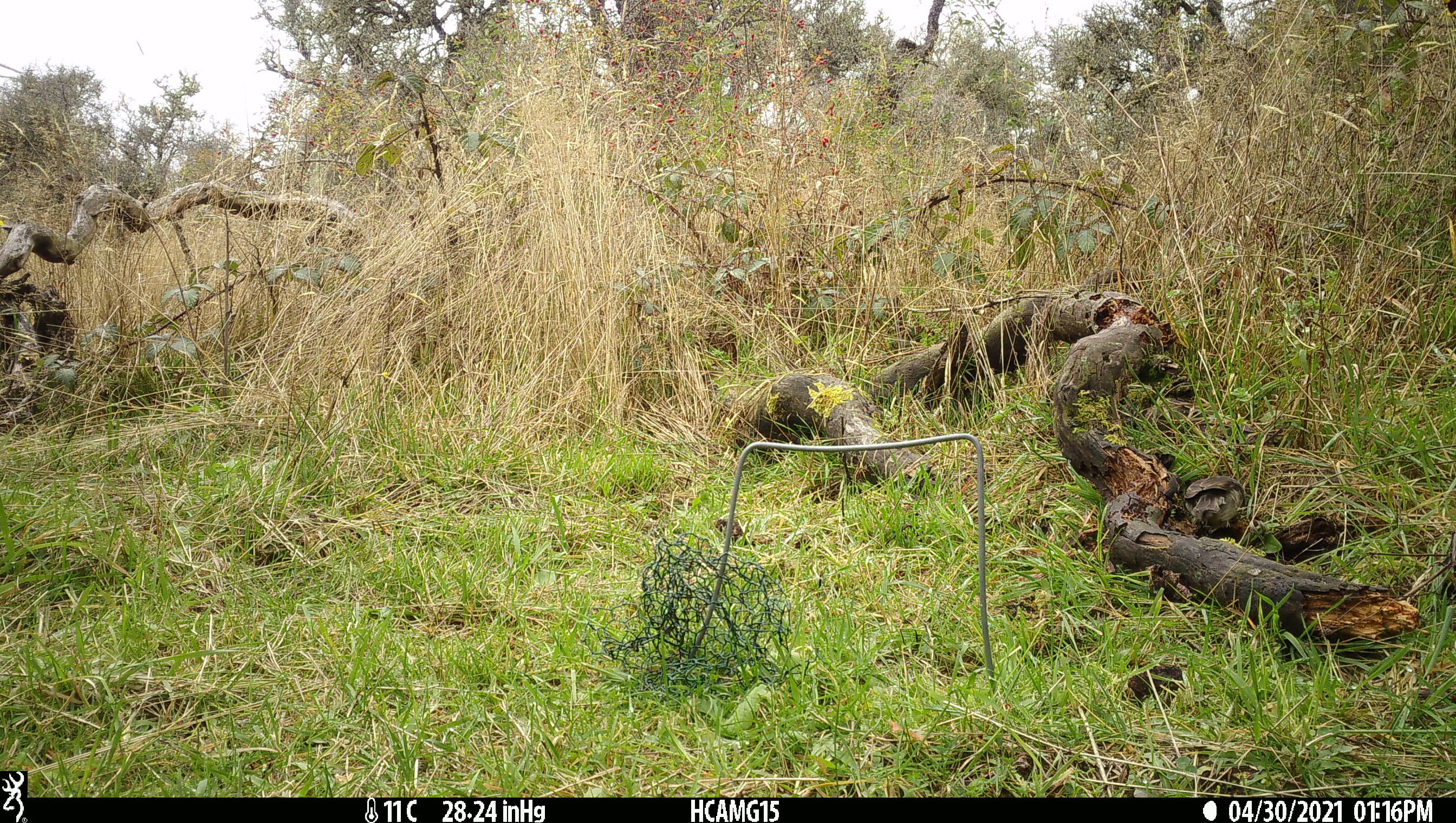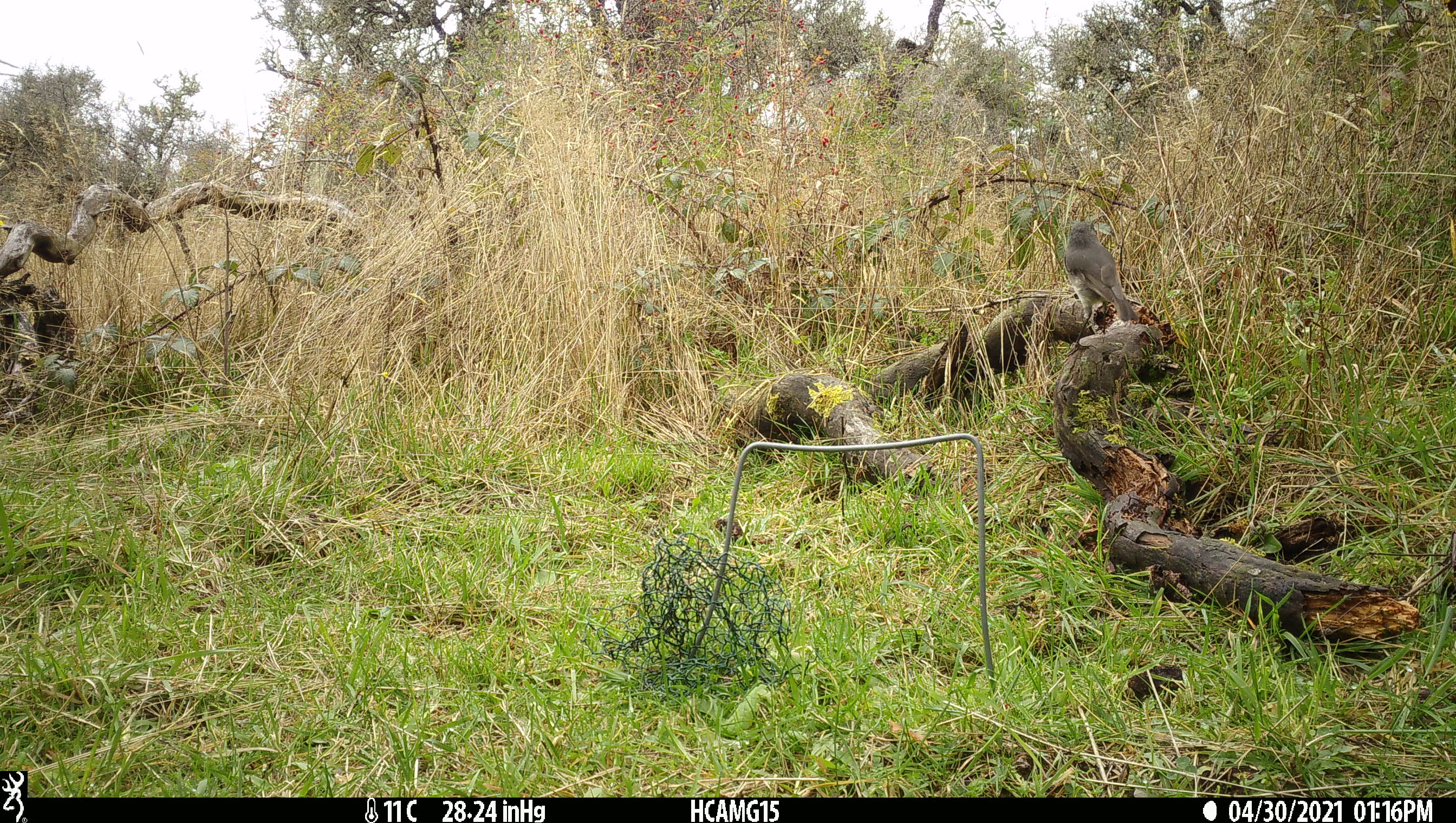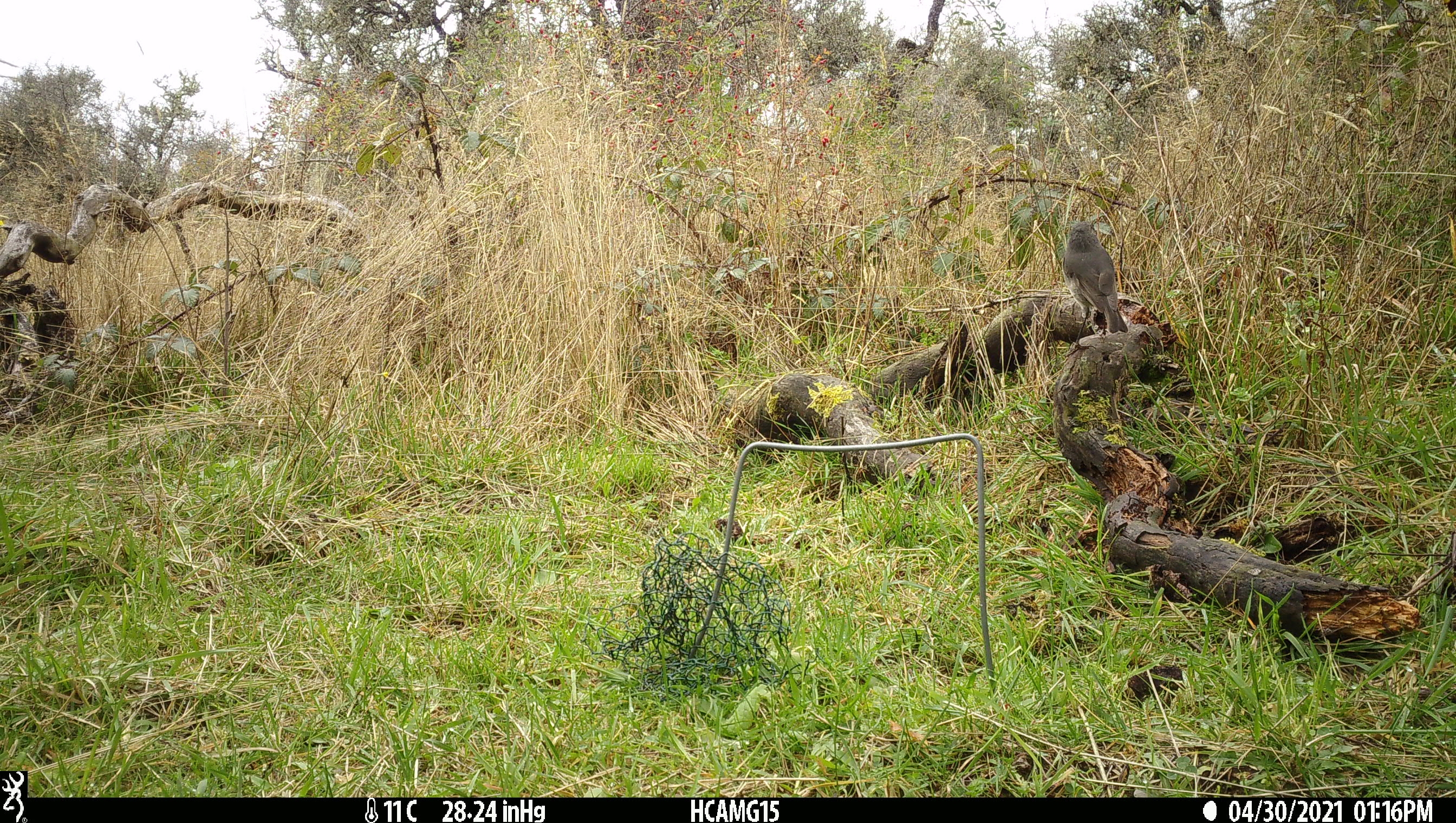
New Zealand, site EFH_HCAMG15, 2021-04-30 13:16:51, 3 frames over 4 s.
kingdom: Animalia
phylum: Chordata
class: Aves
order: Passeriformes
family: Petroicidae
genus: Petroica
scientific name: Petroica australis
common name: new zealand robin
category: robin